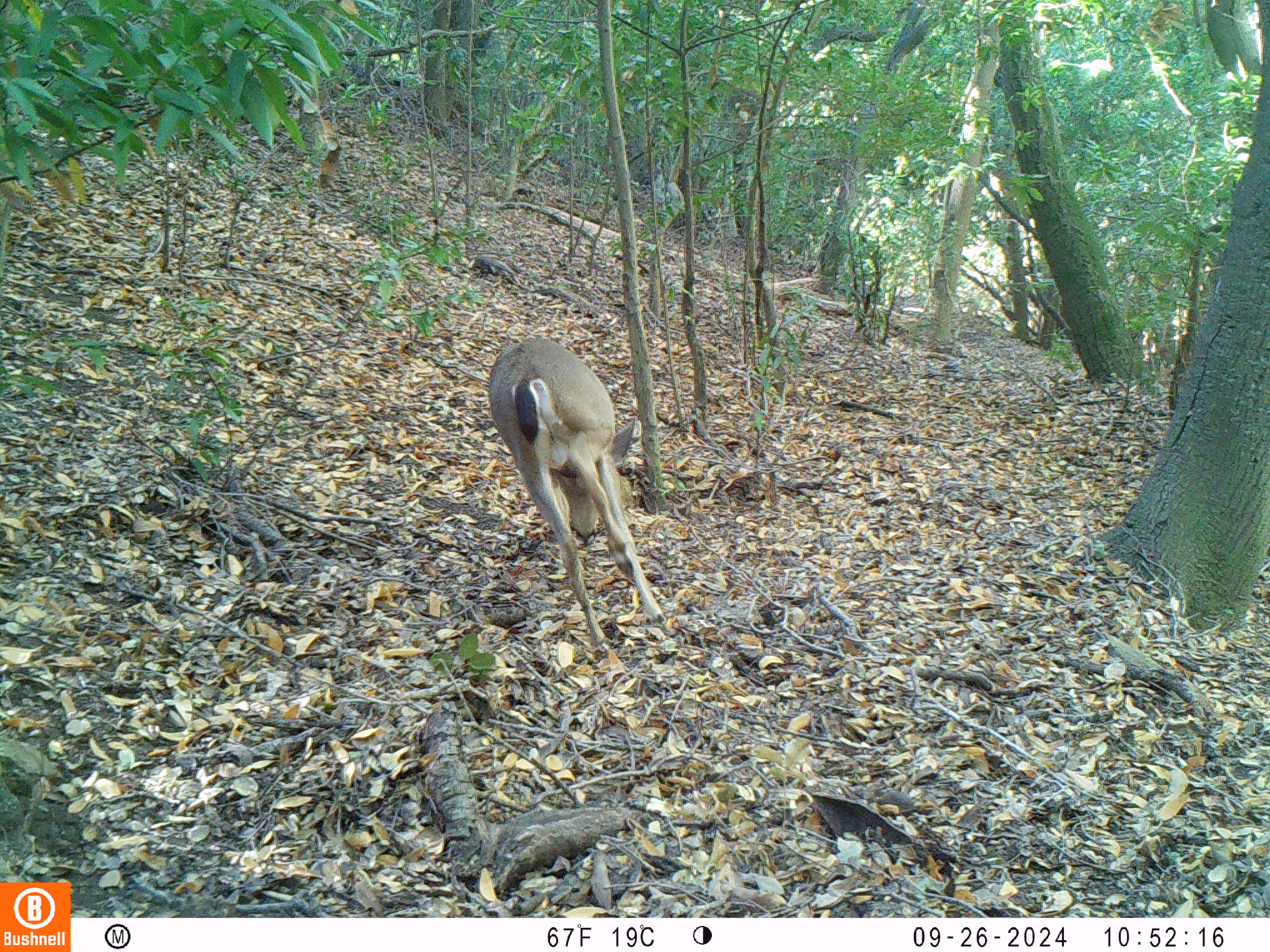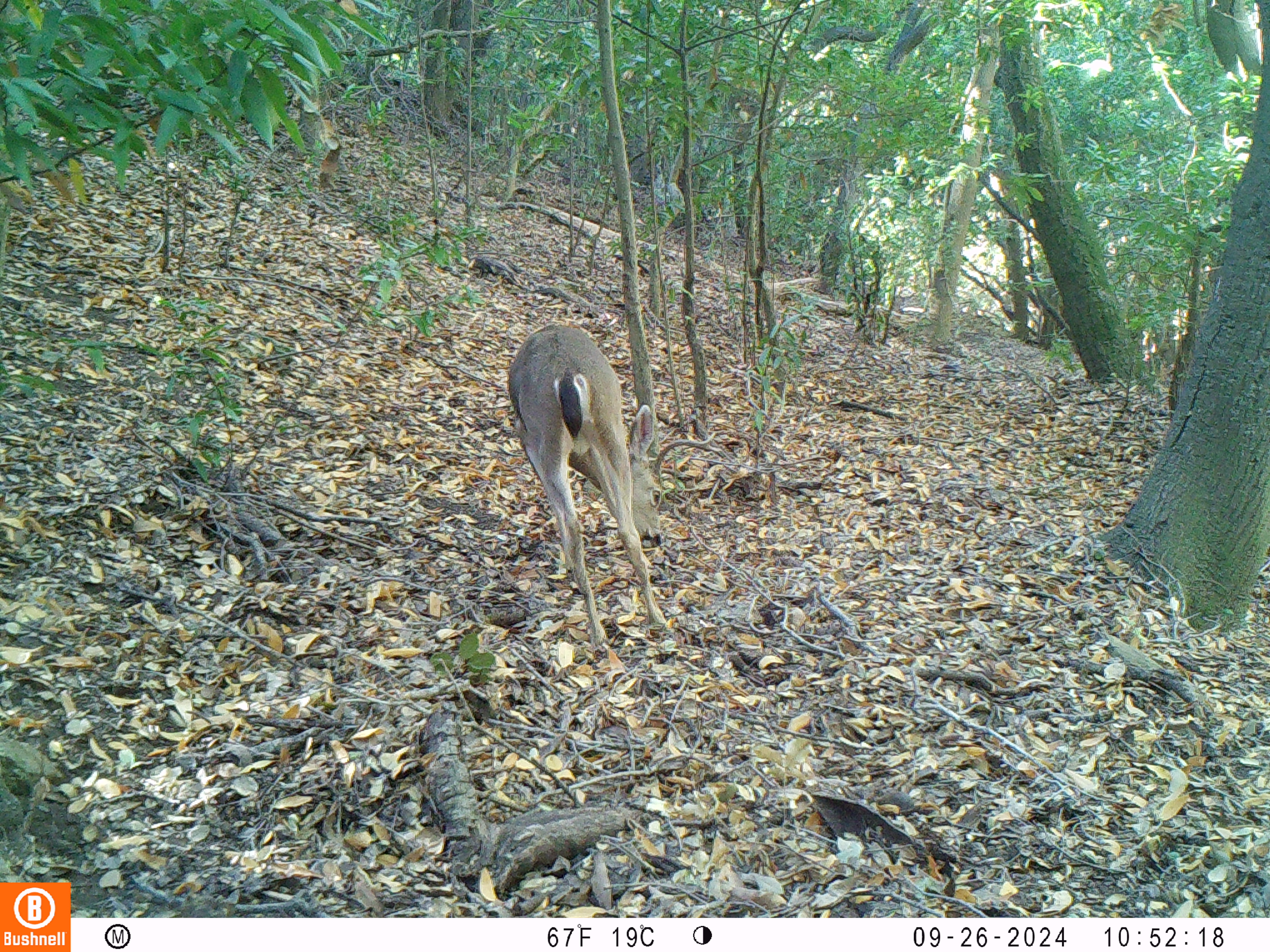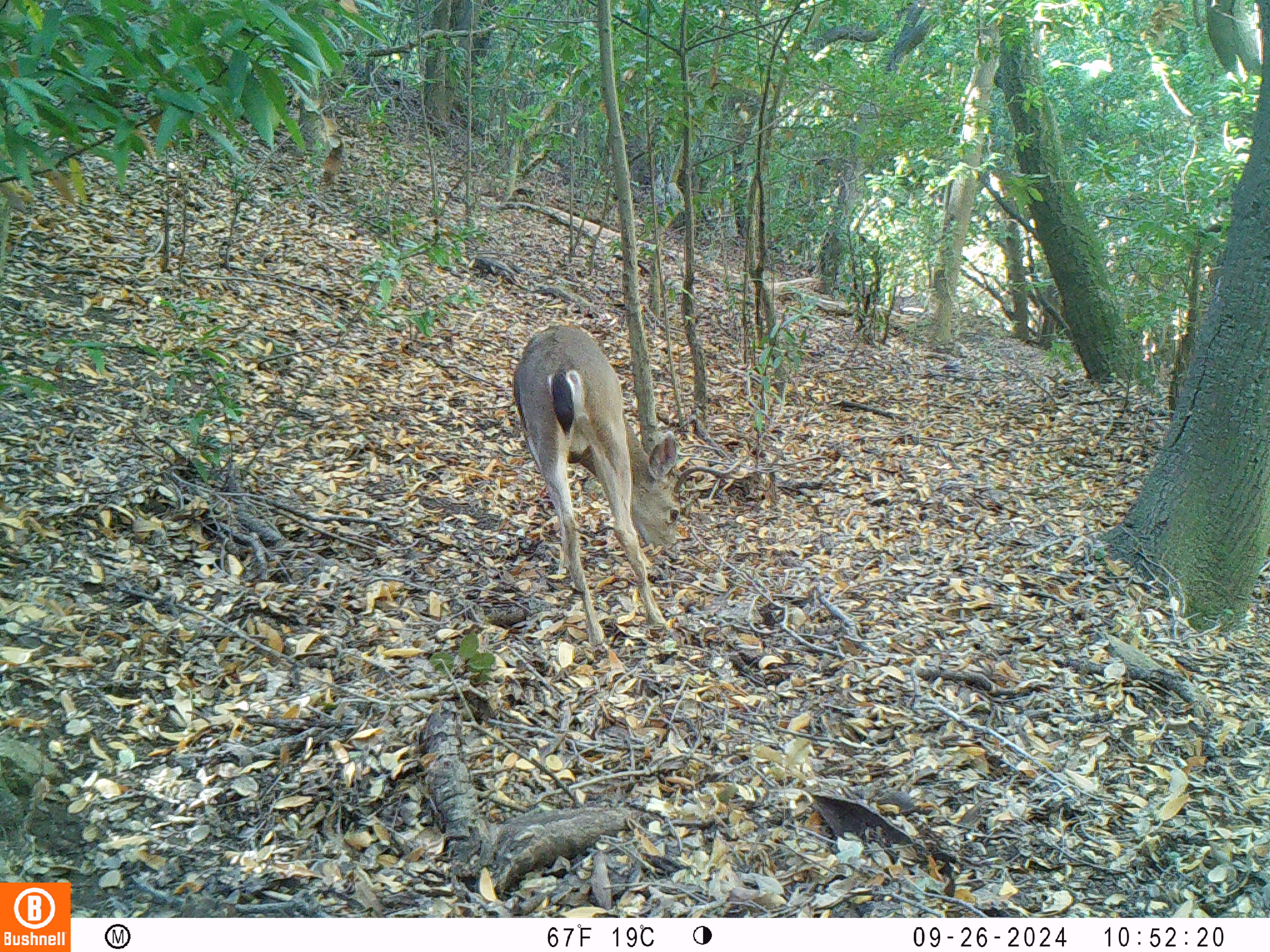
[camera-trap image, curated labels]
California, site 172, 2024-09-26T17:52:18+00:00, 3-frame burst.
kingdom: Animalia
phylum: Chordata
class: Mammalia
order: Artiodactyla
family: Cervidae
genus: Odocoileus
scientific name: Odocoileus hemionus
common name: mule deer